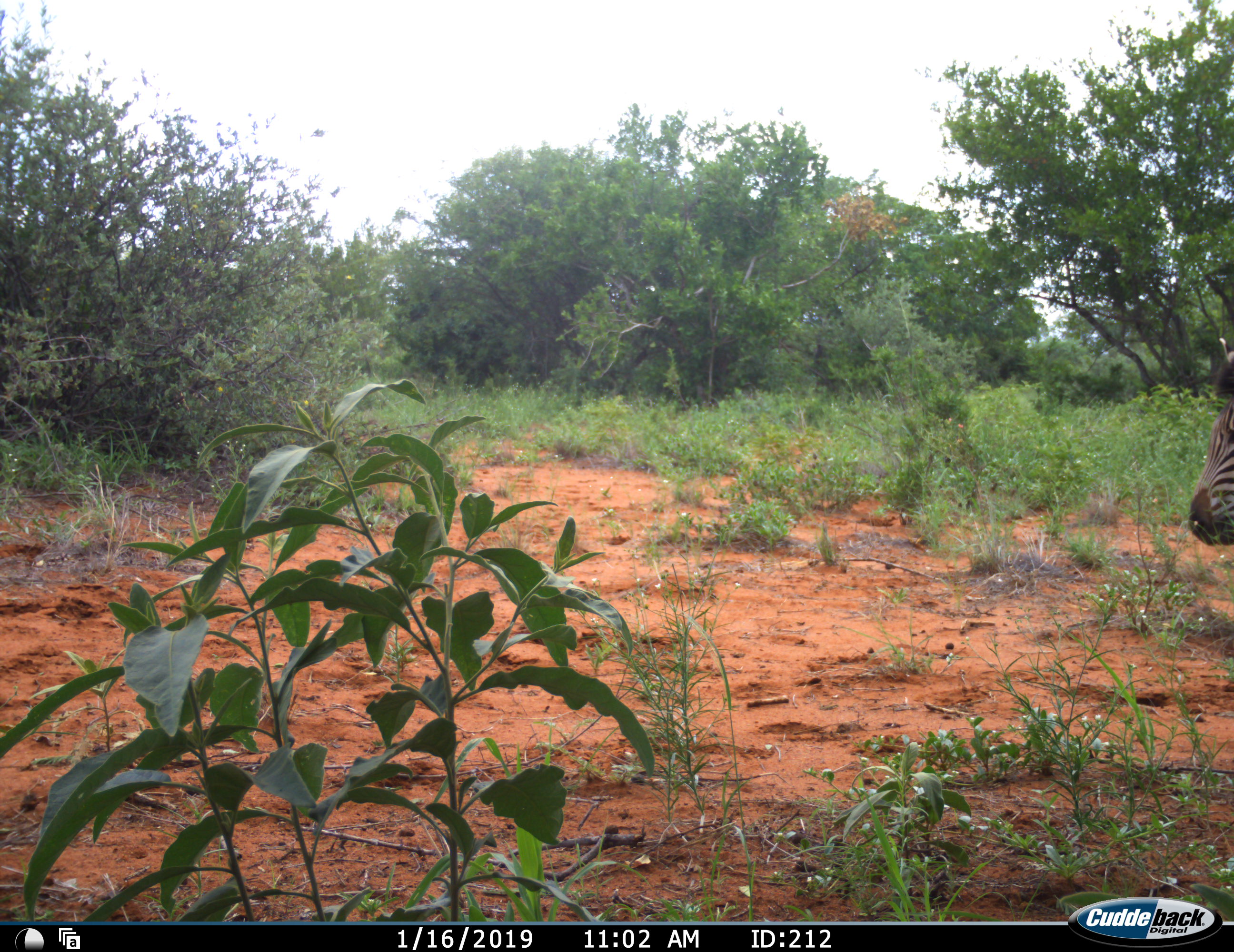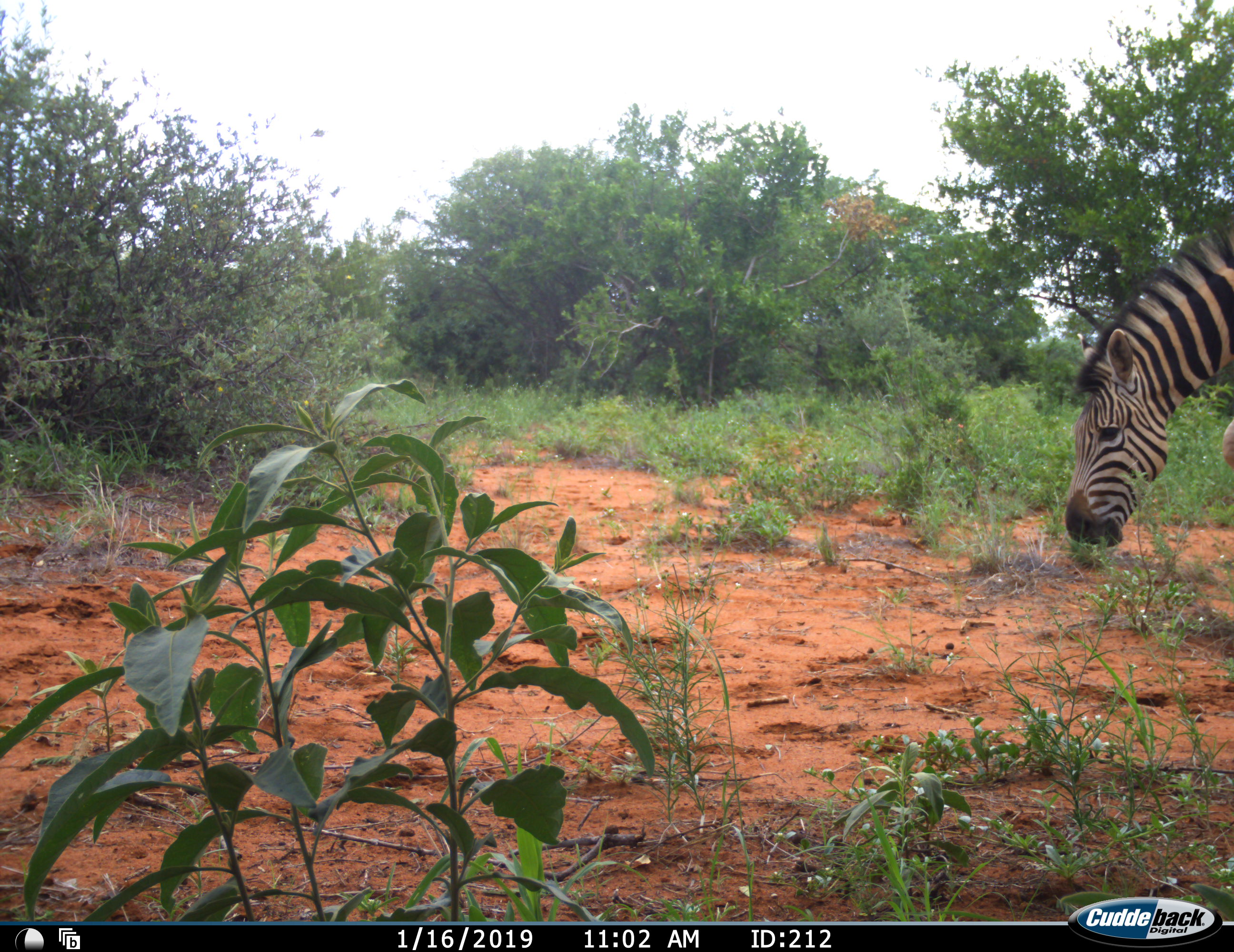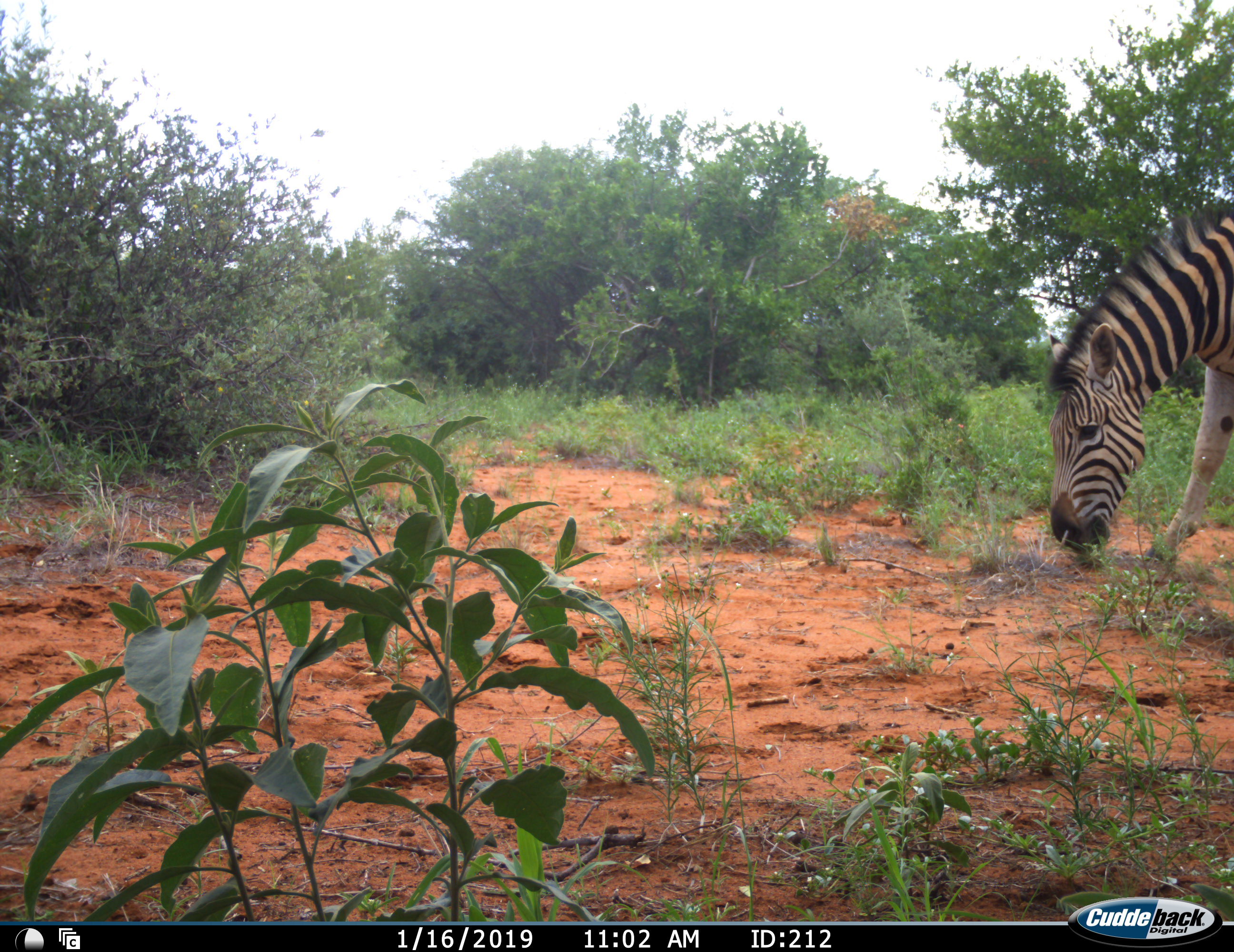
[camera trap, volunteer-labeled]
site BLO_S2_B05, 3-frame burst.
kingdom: Animalia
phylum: Chordata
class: Mammalia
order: Perissodactyla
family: Equidae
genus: Equus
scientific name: Equus quagga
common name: plains zebra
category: zebraplains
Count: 1.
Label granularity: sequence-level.